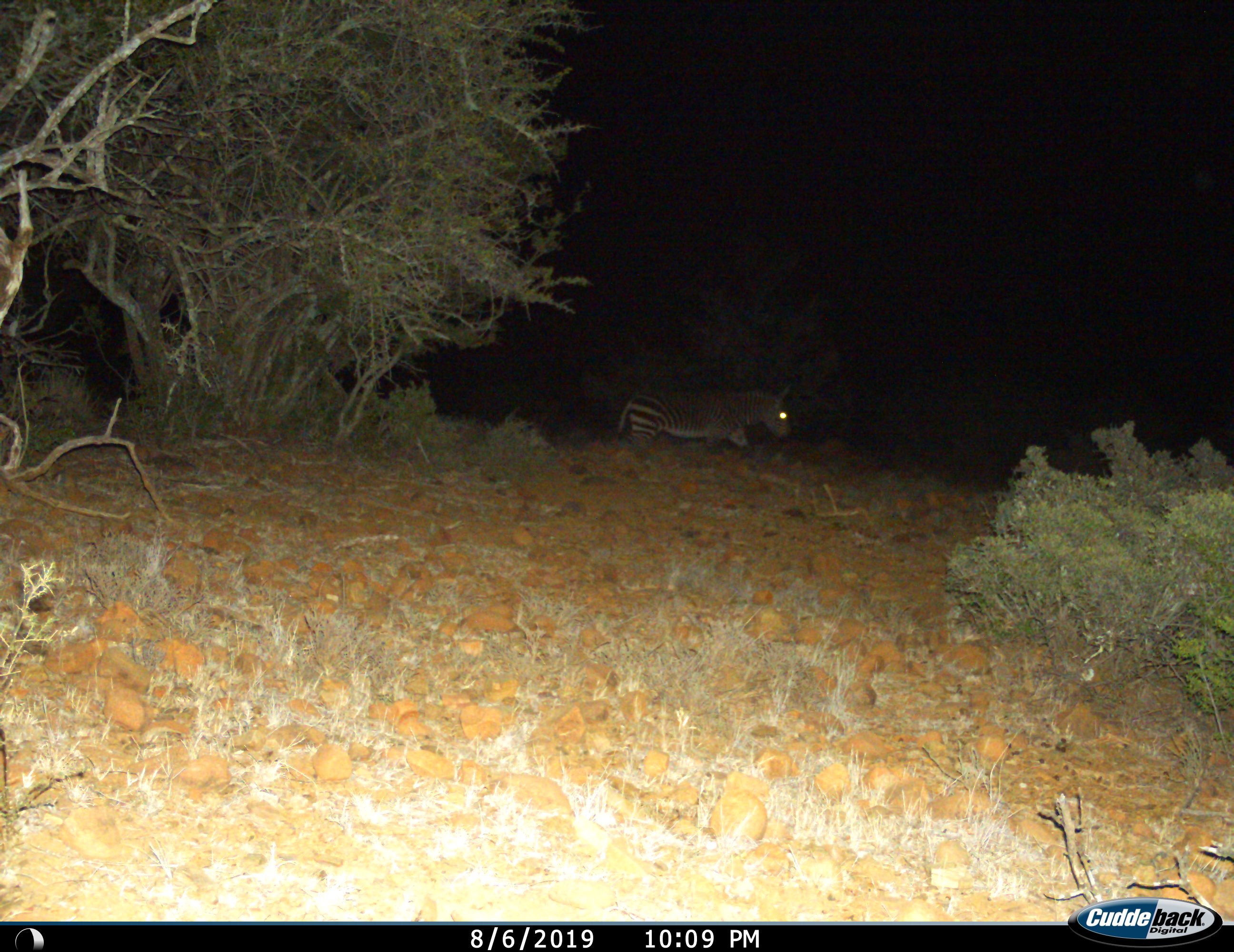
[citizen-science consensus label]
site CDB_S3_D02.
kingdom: Animalia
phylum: Chordata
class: Mammalia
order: Perissodactyla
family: Equidae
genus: Equus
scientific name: Equus zebra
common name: mountain zebra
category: zebramountain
Zebramountain (mountain zebra) (Equus zebra), count 1. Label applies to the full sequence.